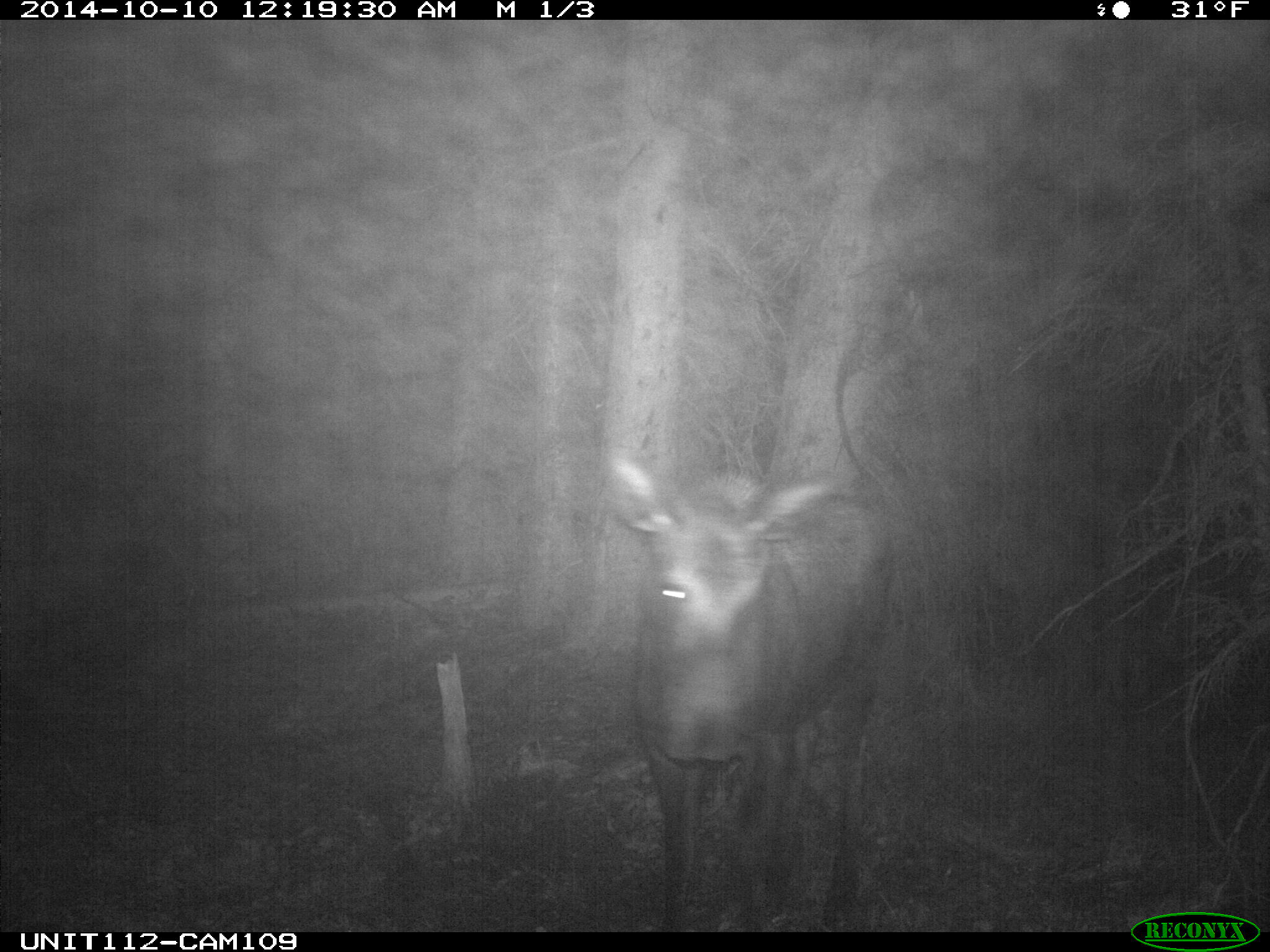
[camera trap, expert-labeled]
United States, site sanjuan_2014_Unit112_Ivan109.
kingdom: Animalia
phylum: Chordata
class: Mammalia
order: Artiodactyla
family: Cervidae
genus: Alces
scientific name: Alces alces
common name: moose